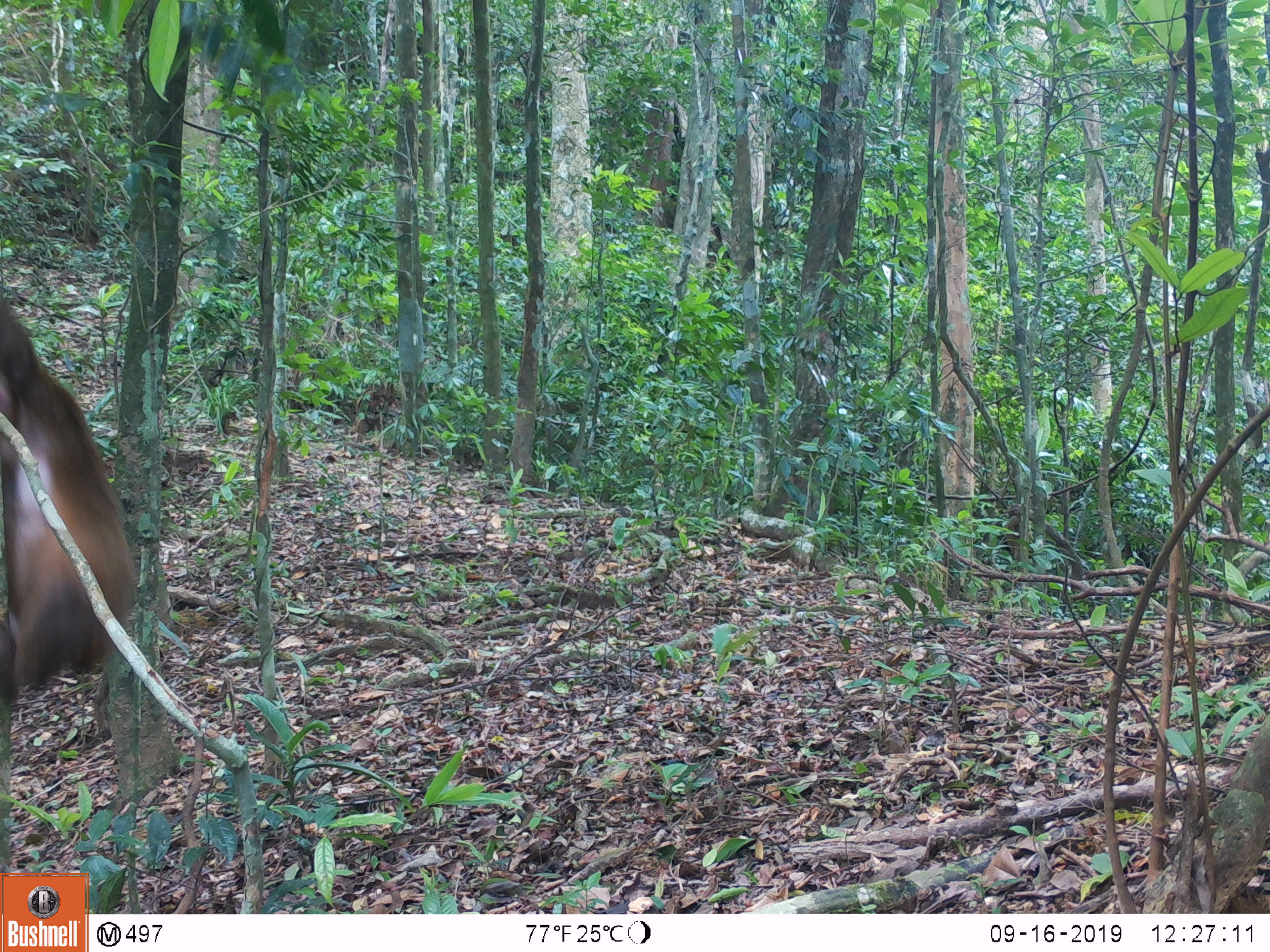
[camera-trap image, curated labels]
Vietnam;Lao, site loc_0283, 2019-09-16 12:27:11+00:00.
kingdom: Animalia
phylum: Chordata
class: Mammalia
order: Primates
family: Cercopithecidae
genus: Macaca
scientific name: Macaca arctoides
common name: stump-tailed macaque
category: stump tailed macaque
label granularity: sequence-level